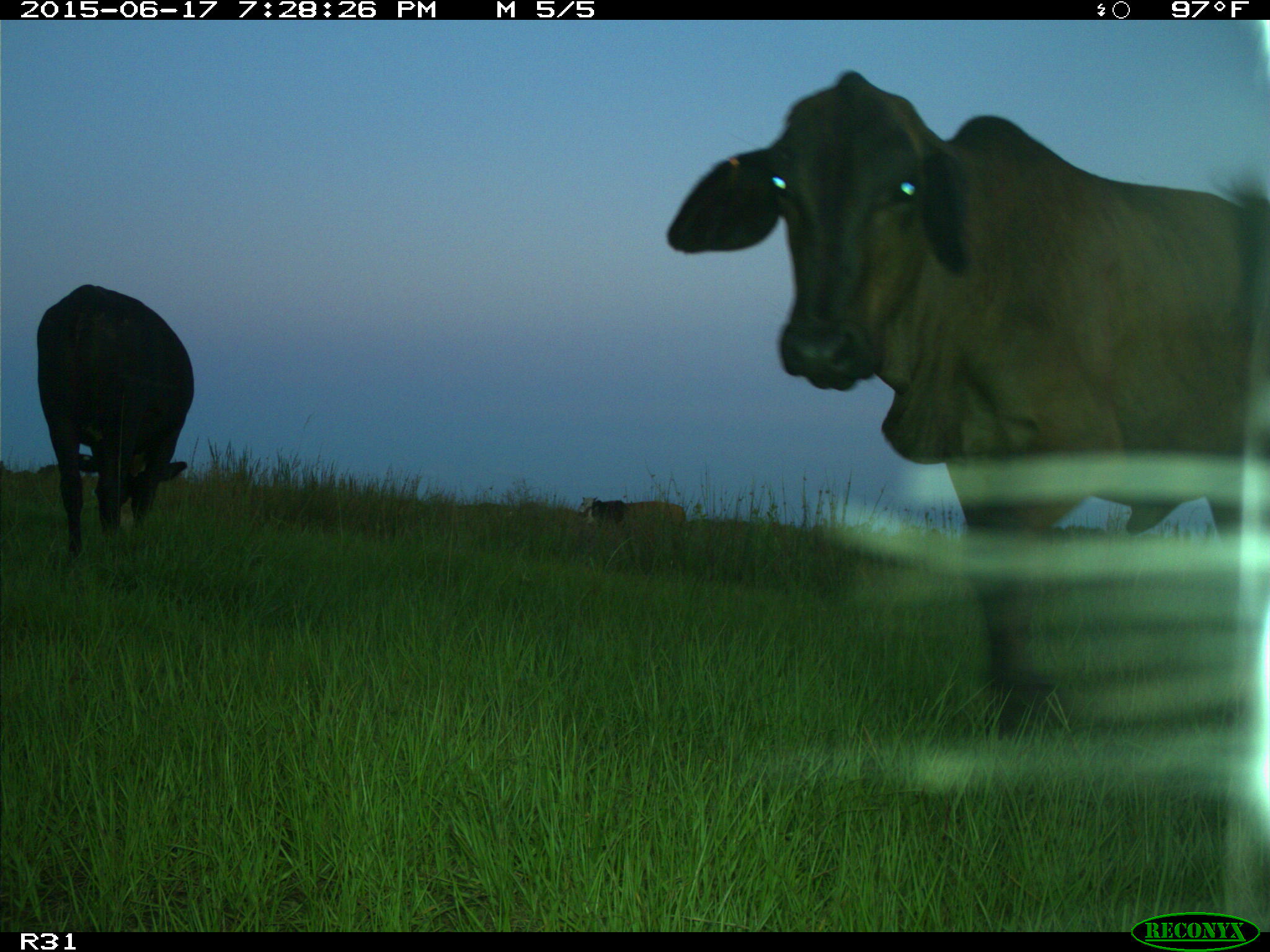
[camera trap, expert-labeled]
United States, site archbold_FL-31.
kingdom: Animalia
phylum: Chordata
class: Mammalia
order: Artiodactyla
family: Bovidae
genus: Bos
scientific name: Bos taurus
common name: domestic cow